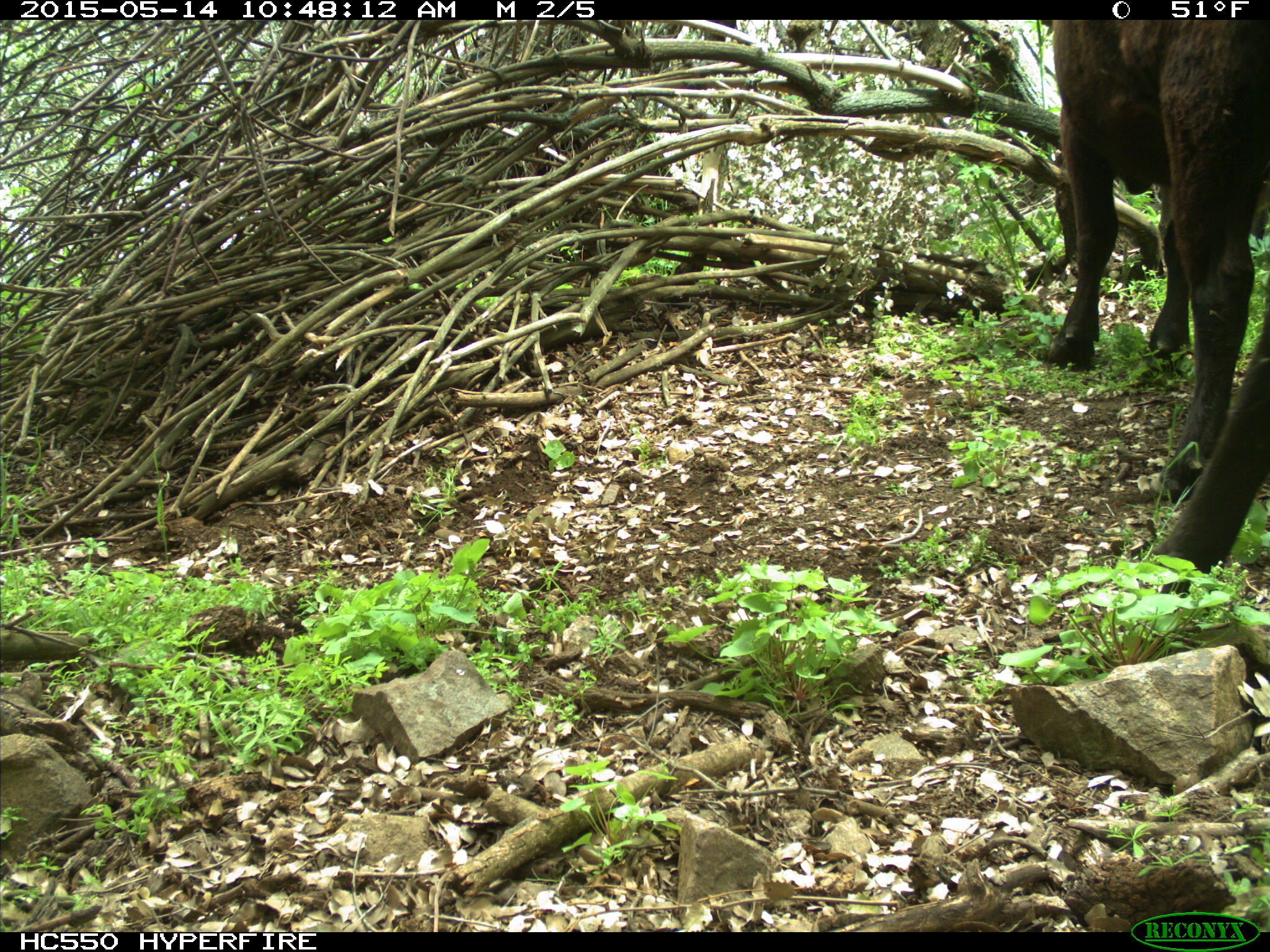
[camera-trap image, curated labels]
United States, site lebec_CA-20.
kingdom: Animalia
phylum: Chordata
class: Mammalia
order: Artiodactyla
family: Bovidae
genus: Bos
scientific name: Bos taurus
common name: domestic cow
Bos taurus (domestic cow).